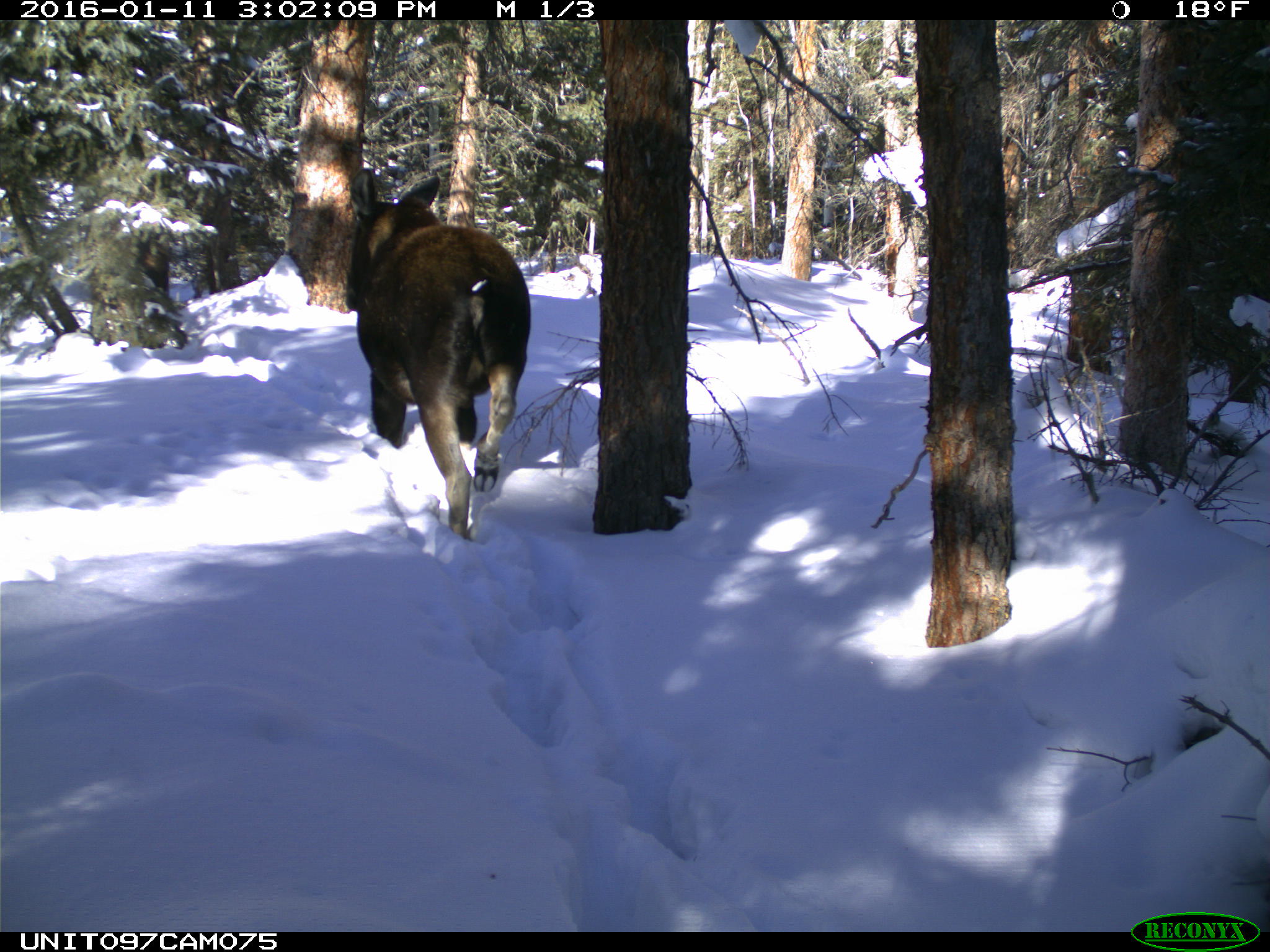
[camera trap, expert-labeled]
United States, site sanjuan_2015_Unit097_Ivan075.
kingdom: Animalia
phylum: Chordata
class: Mammalia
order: Artiodactyla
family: Cervidae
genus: Alces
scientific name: Alces alces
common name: moose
Alces alces (moose).